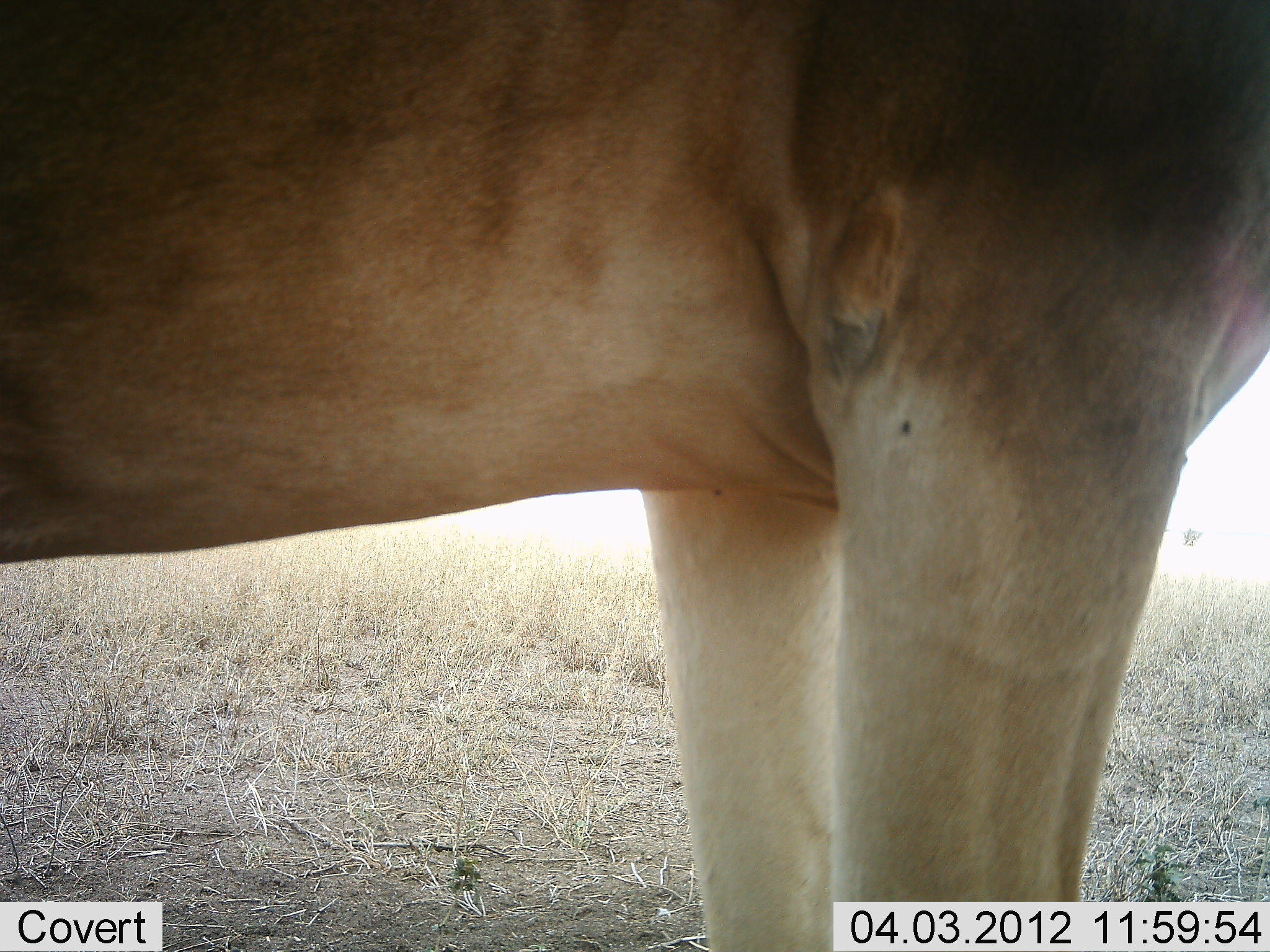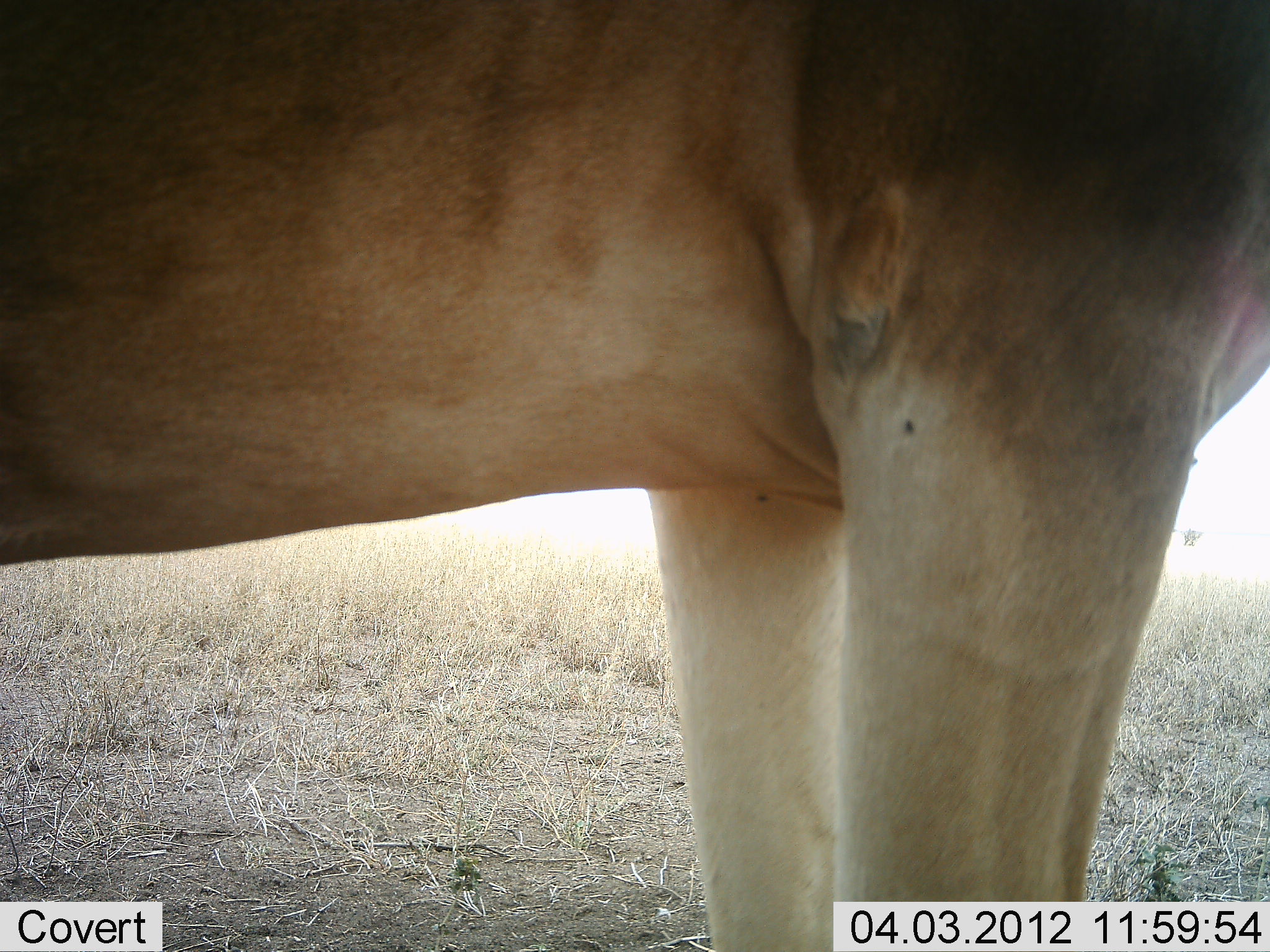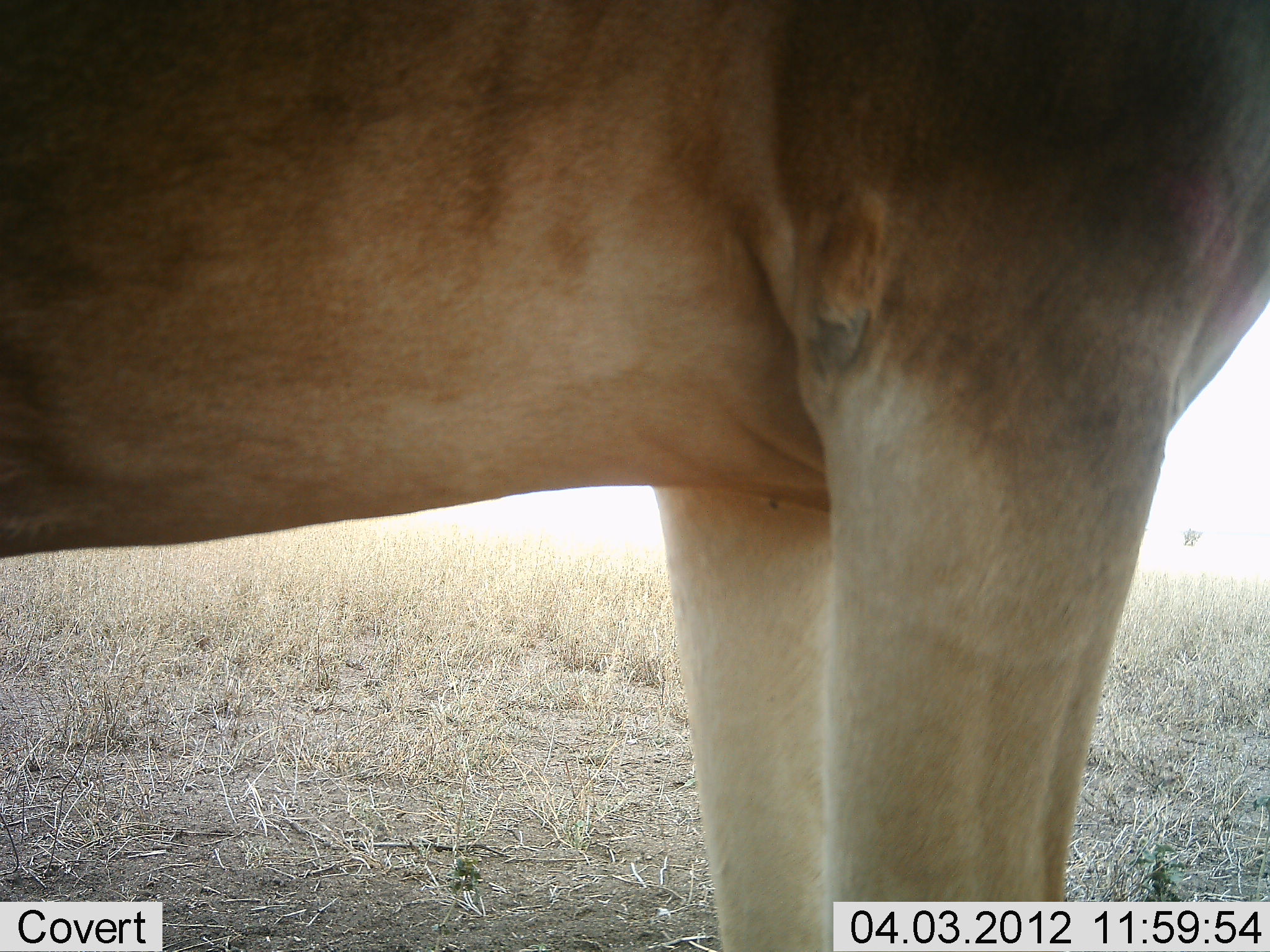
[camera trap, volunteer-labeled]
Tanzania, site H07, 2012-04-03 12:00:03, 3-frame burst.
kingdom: Animalia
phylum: Chordata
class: Mammalia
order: Artiodactyla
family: Bovidae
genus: Alcelaphus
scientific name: Alcelaphus buselaphus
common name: hartebeest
Hartebeest (Alcelaphus buselaphus), count 1. Behavior (volunteer vote fractions): standing 100%, resting 0%, moving 0%, interacting 0%. Young present (vote fraction): 0%. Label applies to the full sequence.